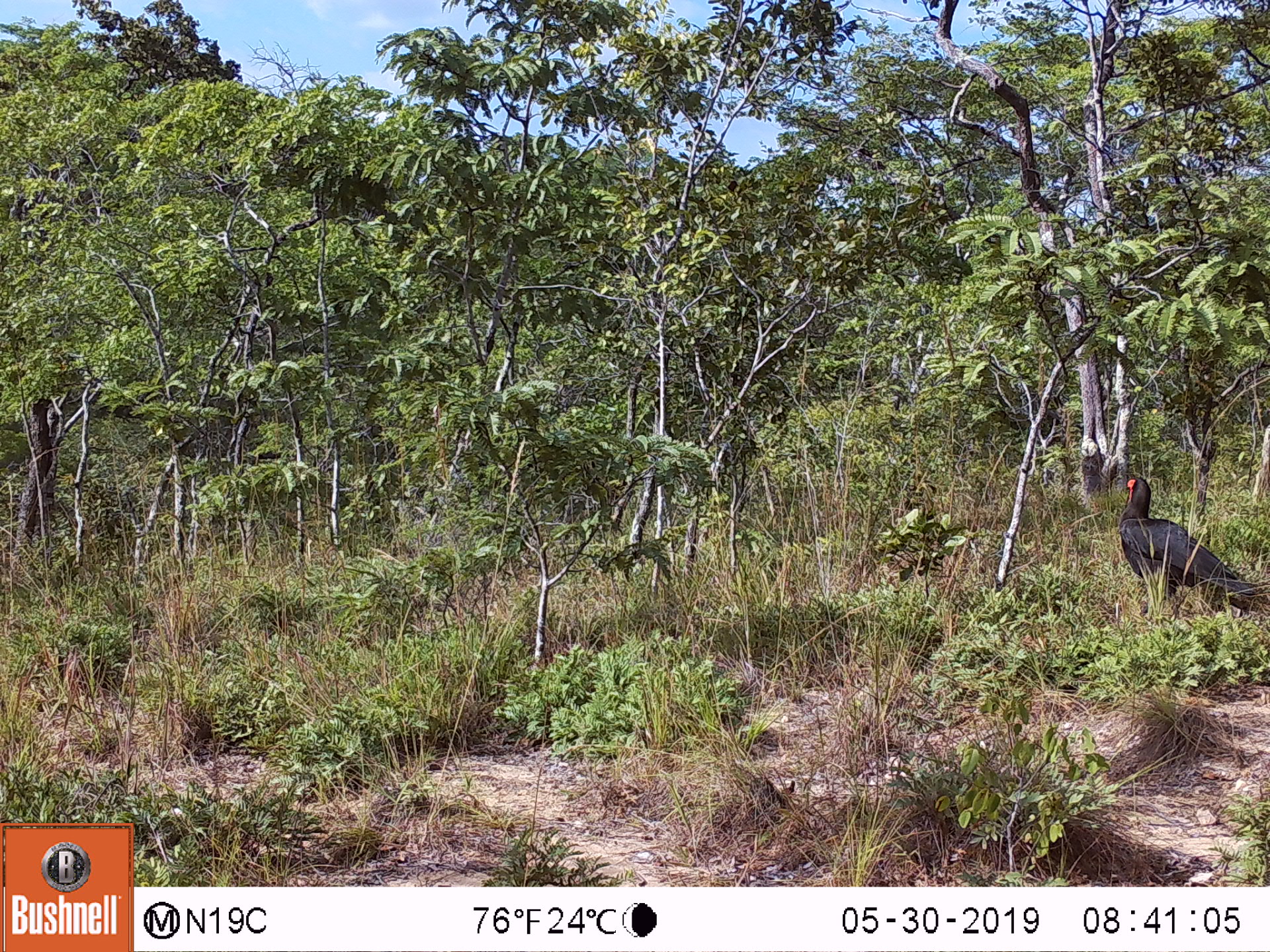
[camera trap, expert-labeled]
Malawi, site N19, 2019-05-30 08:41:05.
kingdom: Animalia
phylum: Chordata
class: Aves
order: Bucerotiformes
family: Bucorvidae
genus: Bucorvus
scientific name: Bucorvus leadbeateri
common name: southern ground hornbill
Southern ground hornbill (Bucorvus leadbeateri), count 1.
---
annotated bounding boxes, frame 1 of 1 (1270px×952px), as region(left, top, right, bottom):
southern ground hornbill: region(1109, 466, 1262, 630)